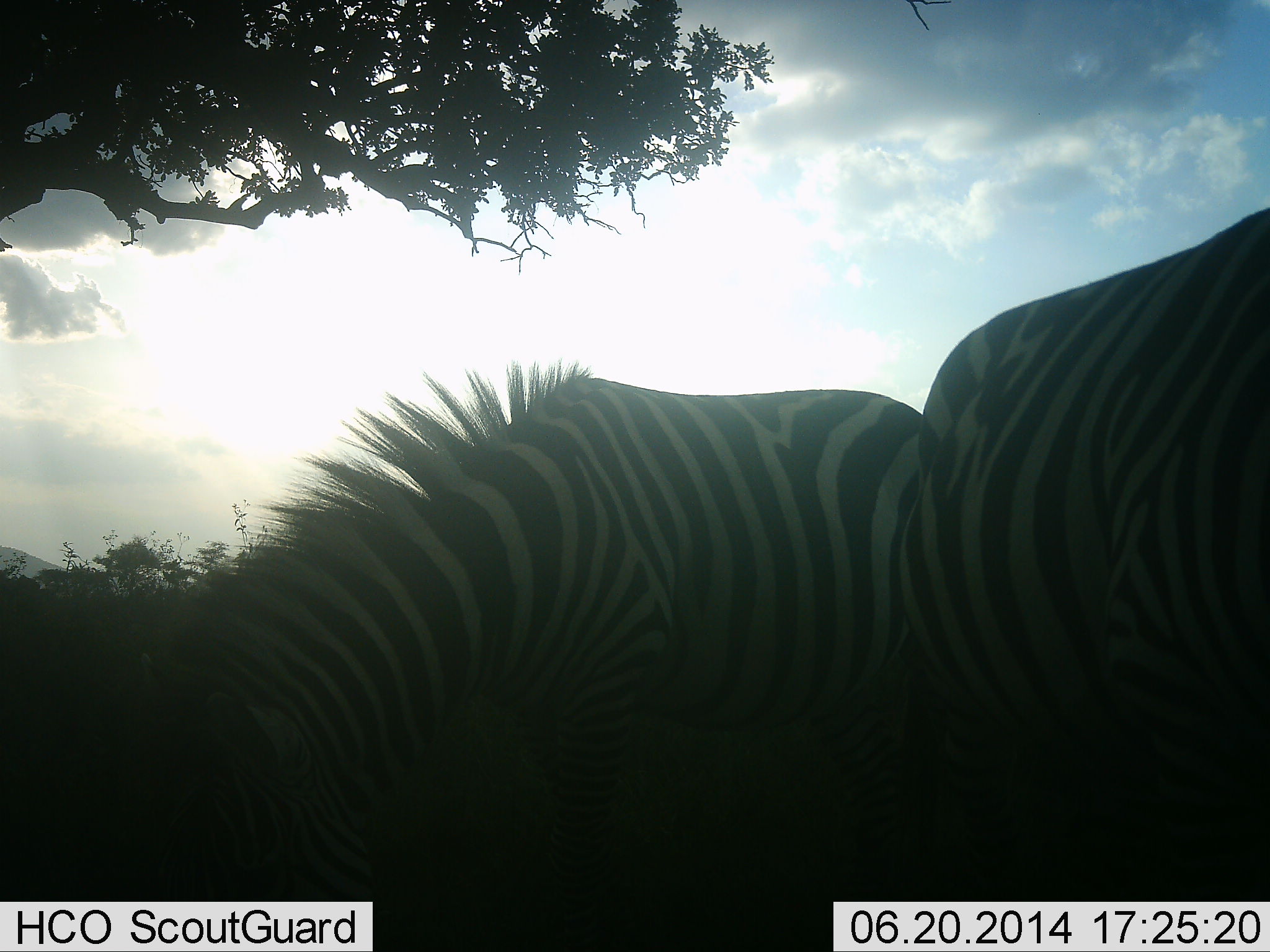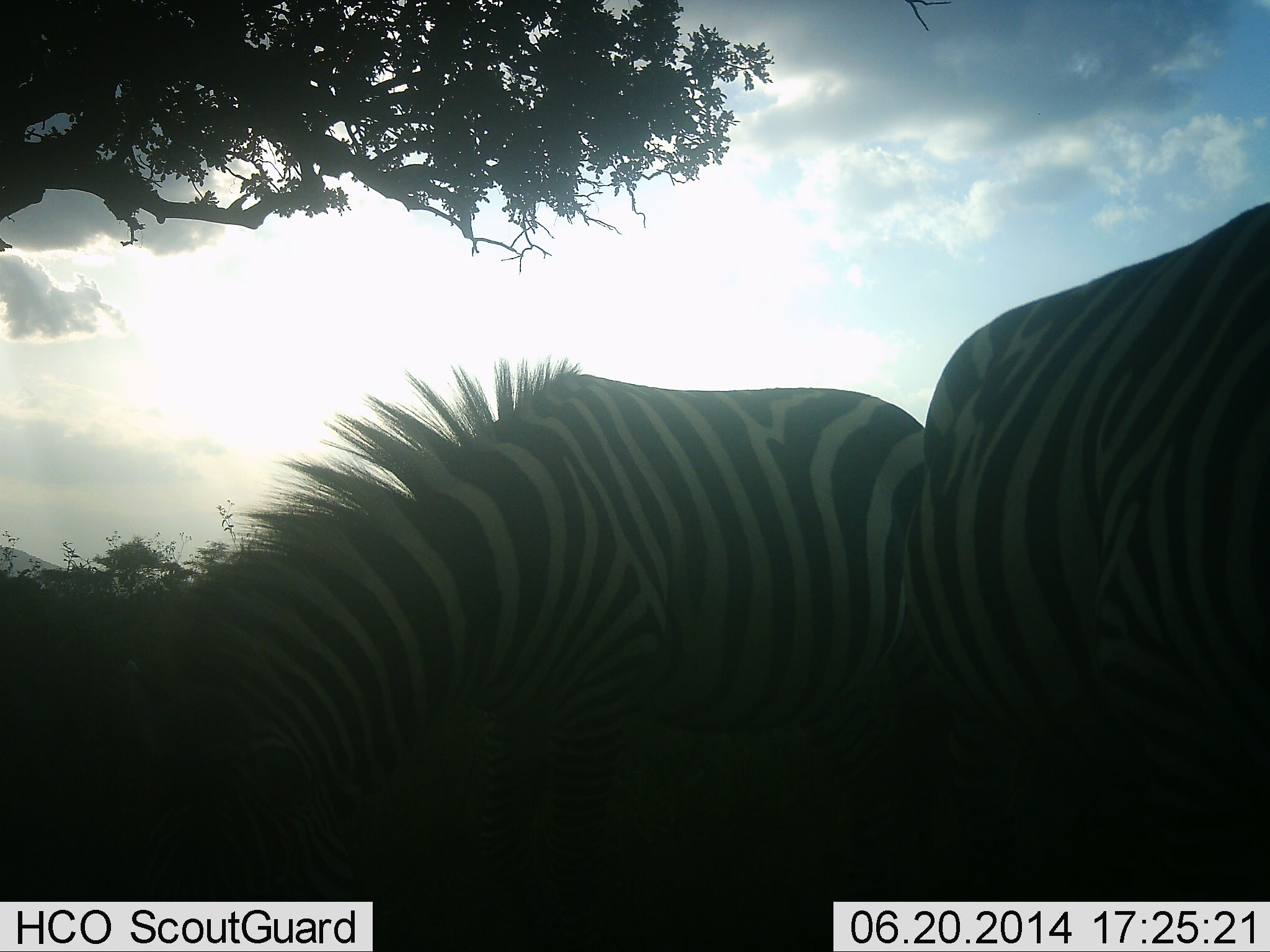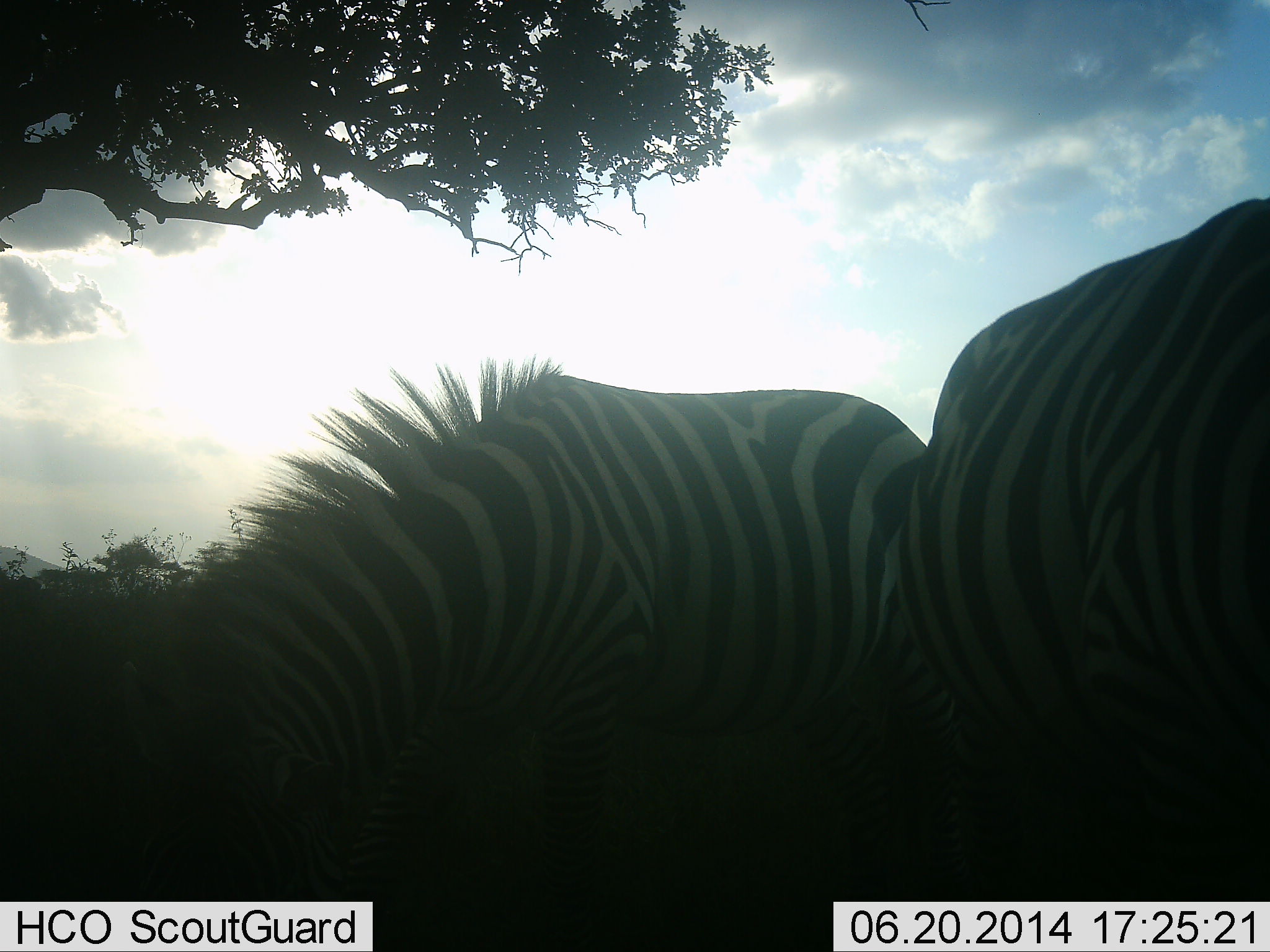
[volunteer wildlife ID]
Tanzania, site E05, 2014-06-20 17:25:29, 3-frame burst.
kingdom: Animalia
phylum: Chordata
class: Mammalia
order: Perissodactyla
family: Equidae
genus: Equus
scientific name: Equus quagga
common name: plains zebra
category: zebra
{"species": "zebra (plains zebra) (Equus quagga)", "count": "2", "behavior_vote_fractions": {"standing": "27%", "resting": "0%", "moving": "0%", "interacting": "0%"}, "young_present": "0%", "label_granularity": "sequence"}